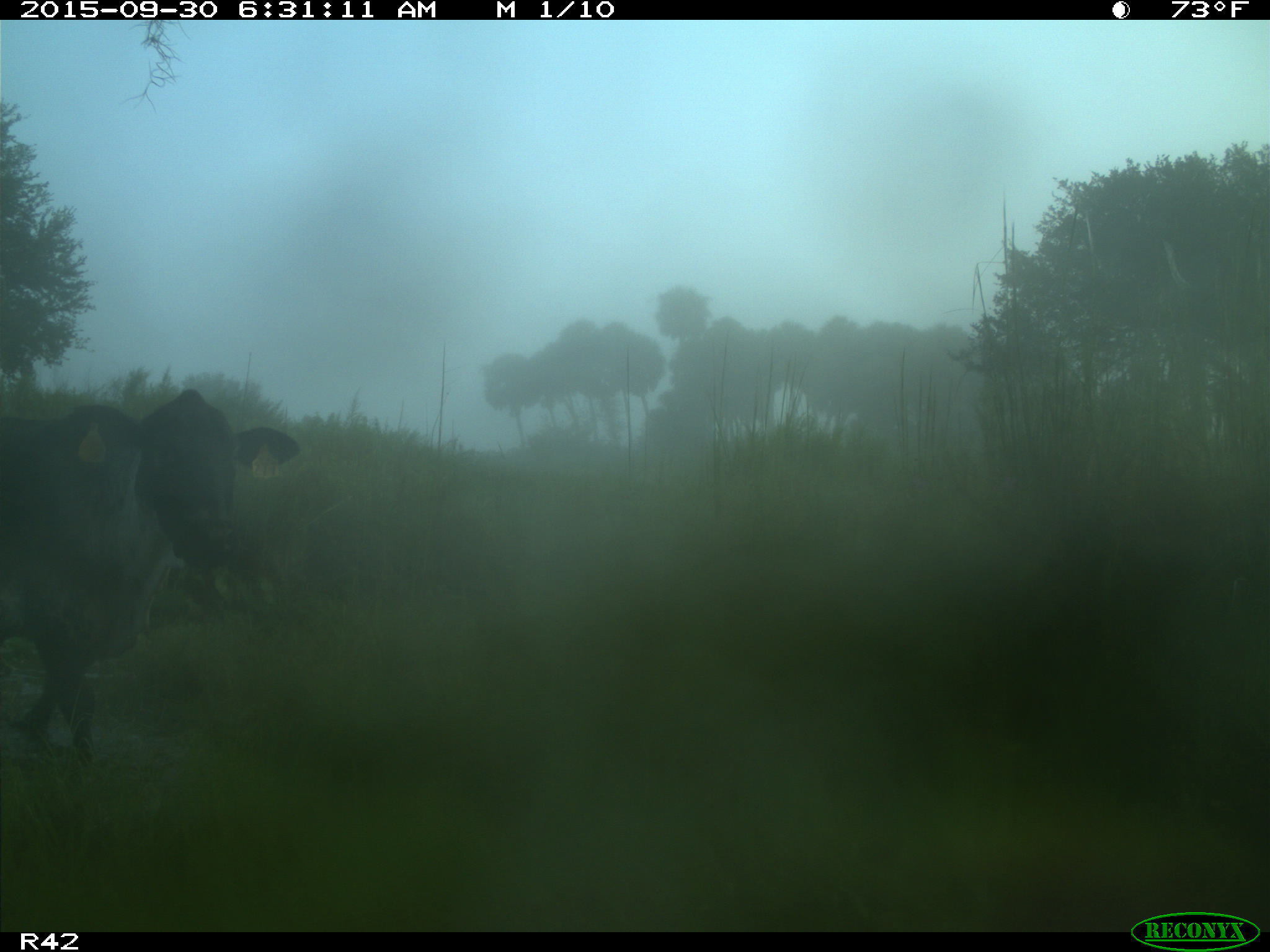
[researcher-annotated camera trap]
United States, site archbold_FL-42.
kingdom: Animalia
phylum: Chordata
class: Mammalia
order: Artiodactyla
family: Bovidae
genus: Bos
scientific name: Bos taurus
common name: domestic cow